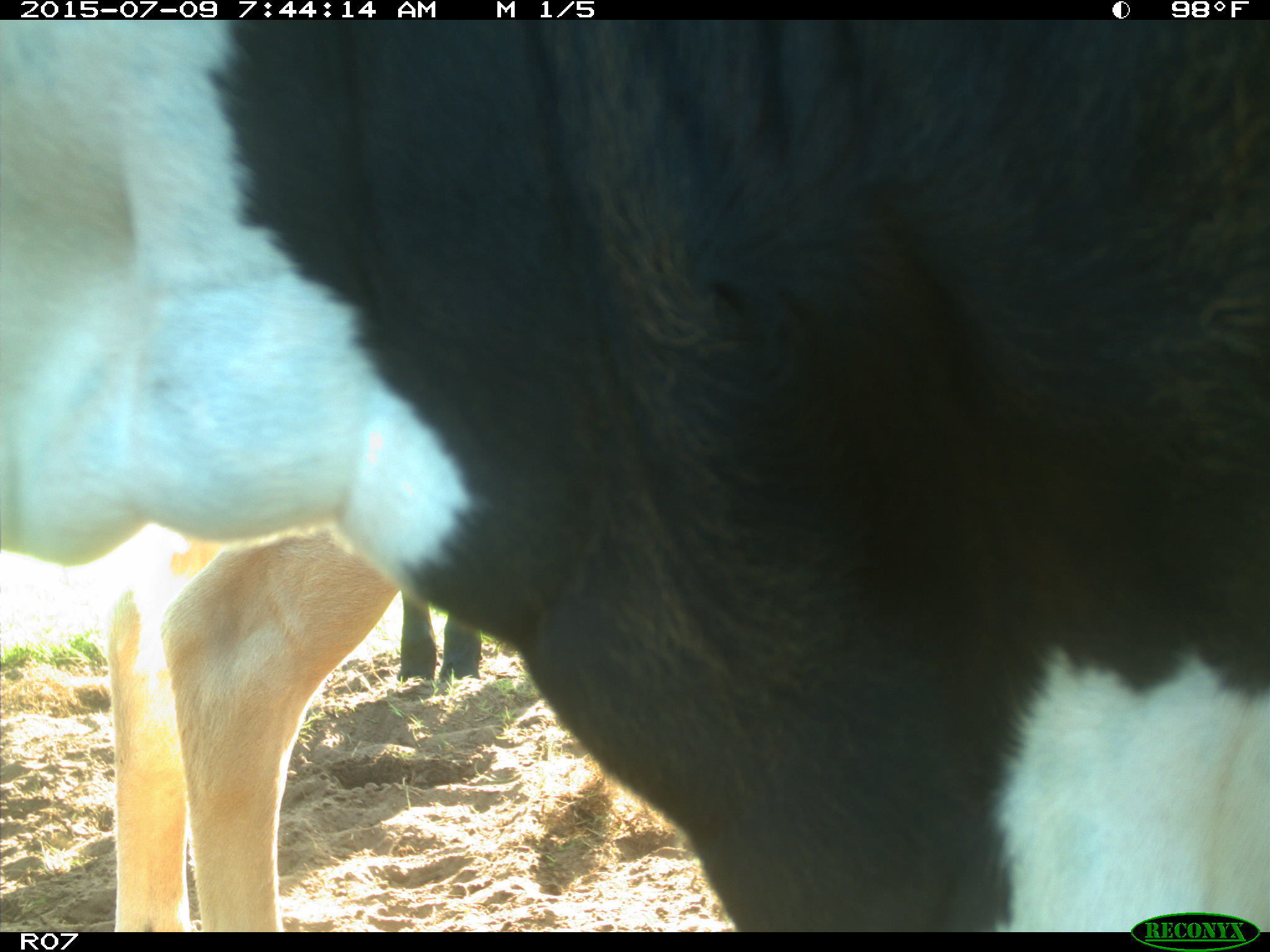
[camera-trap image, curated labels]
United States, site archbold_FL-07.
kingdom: Animalia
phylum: Chordata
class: Mammalia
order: Artiodactyla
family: Bovidae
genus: Bos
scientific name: Bos taurus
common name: domestic cow